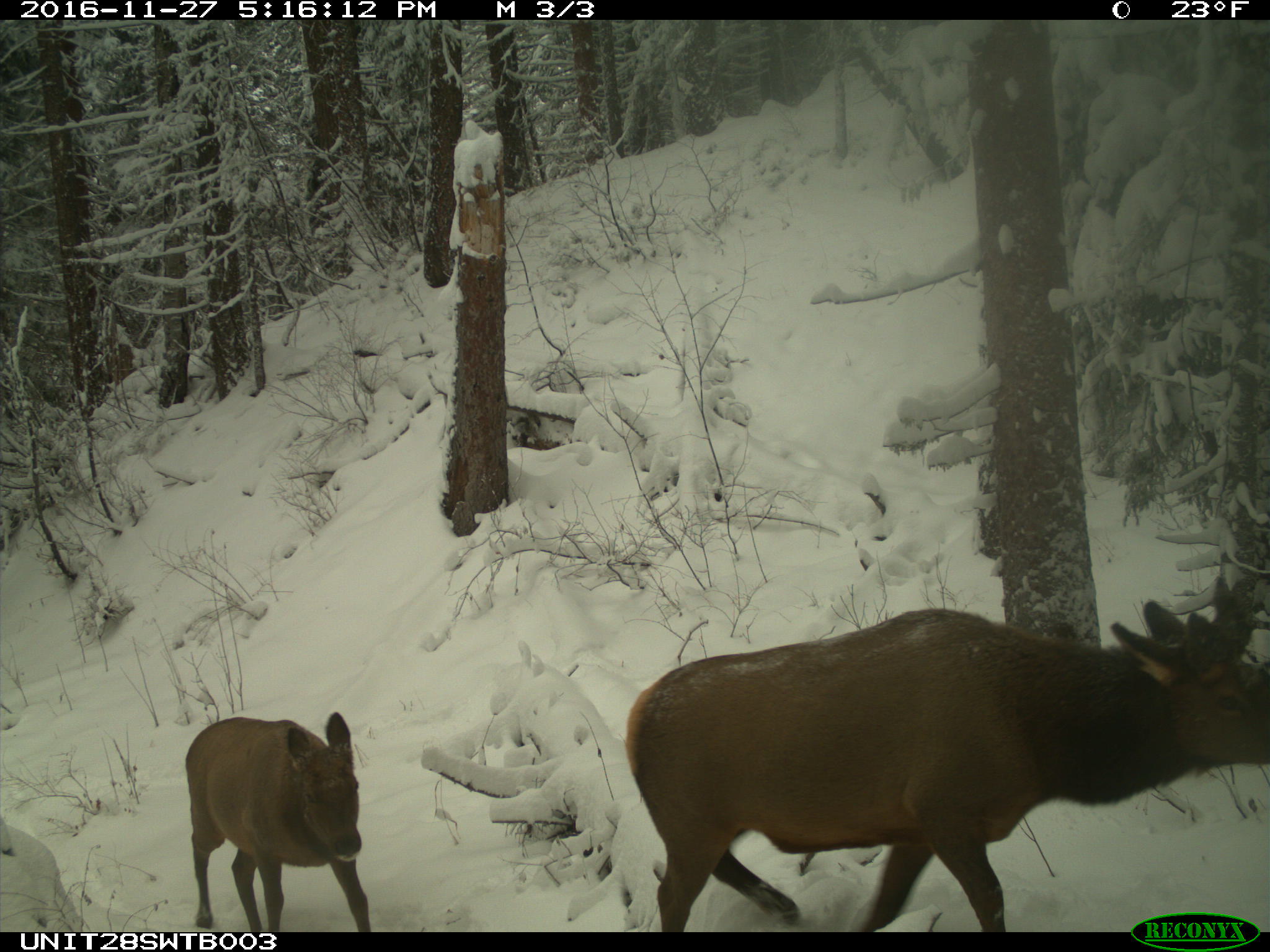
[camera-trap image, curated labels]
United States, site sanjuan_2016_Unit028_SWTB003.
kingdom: Animalia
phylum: Chordata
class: Mammalia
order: Artiodactyla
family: Cervidae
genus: Cervus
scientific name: Cervus elaphus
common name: red deer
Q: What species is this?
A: Cervus elaphus (red deer).